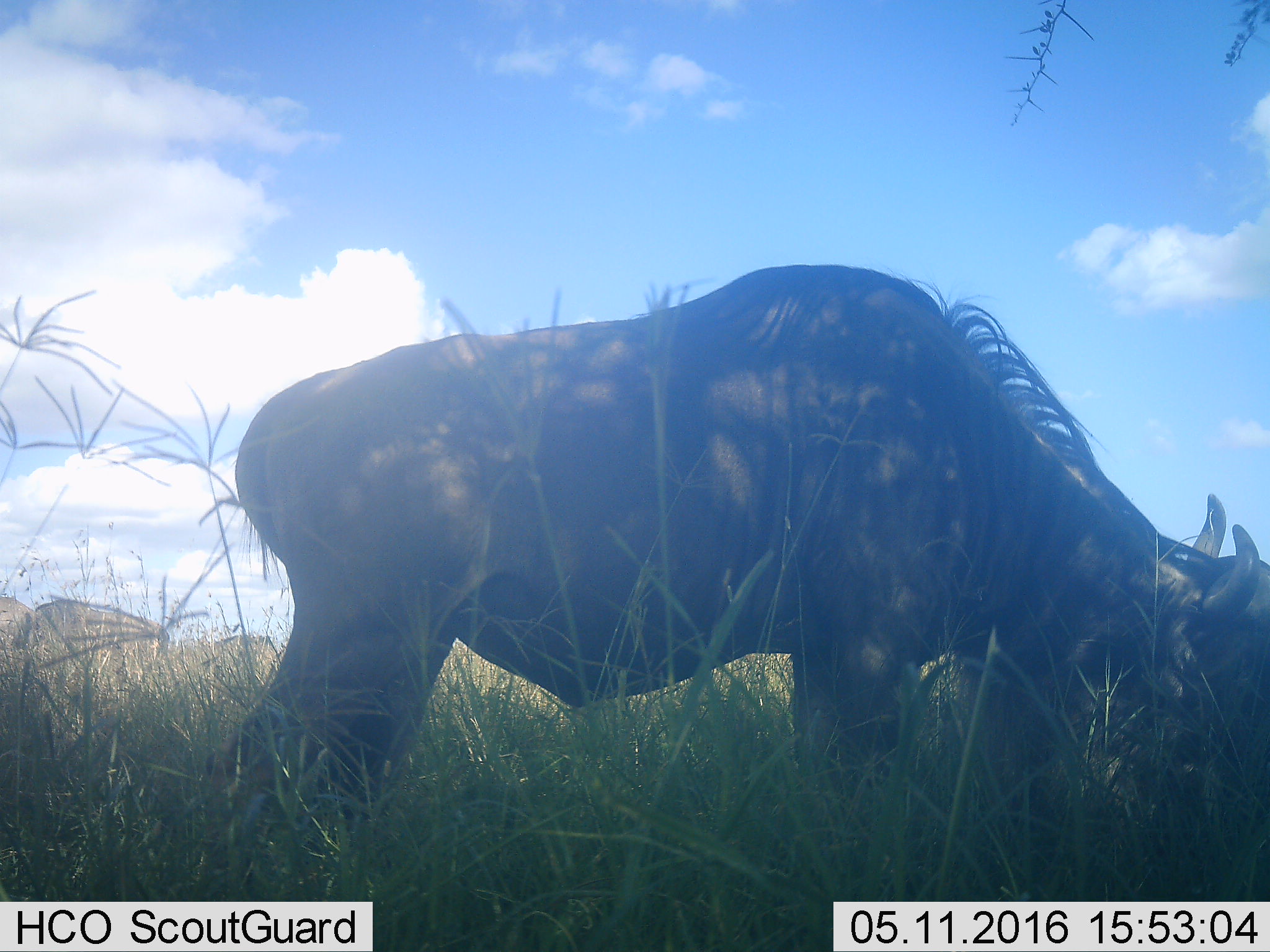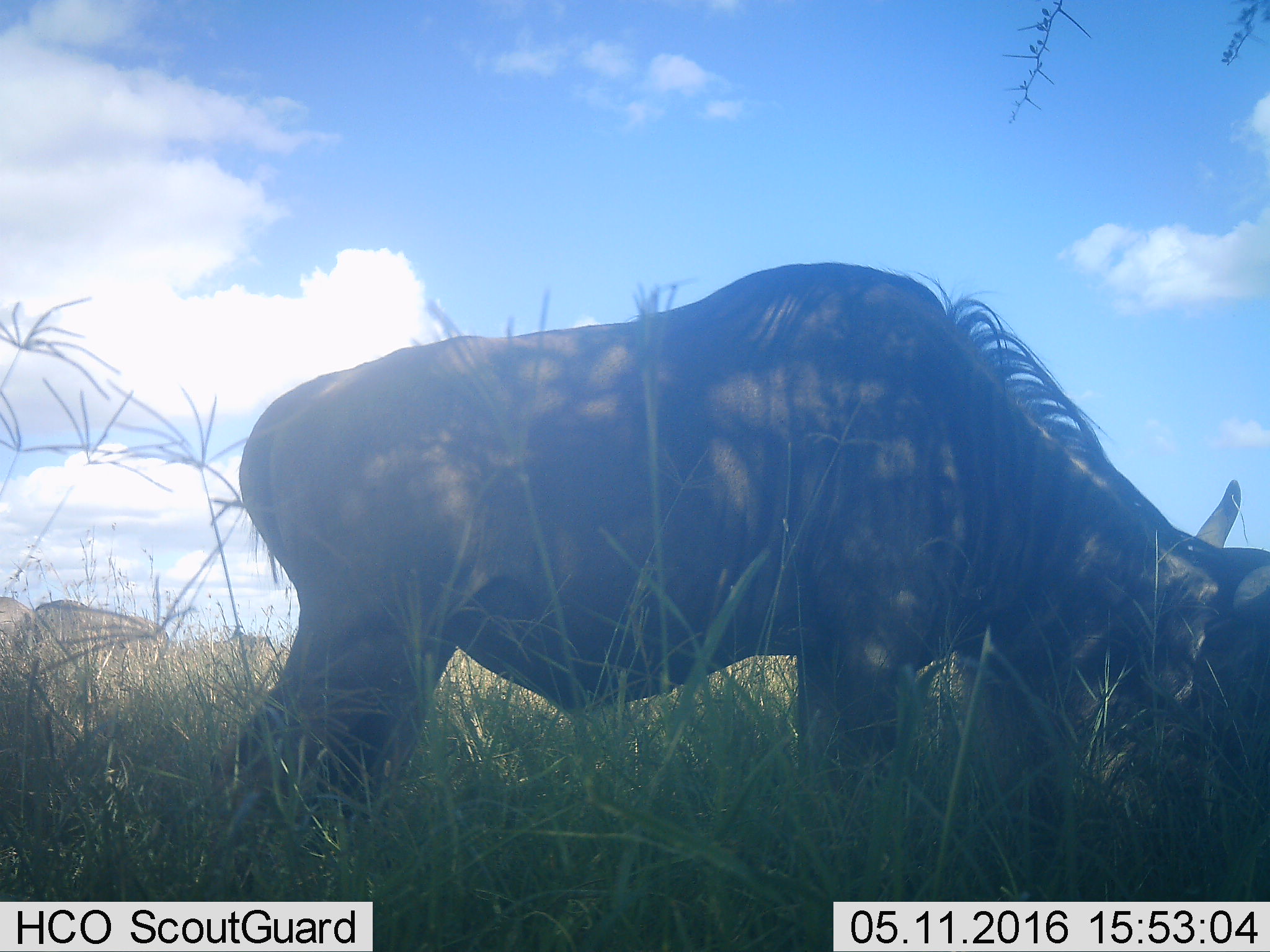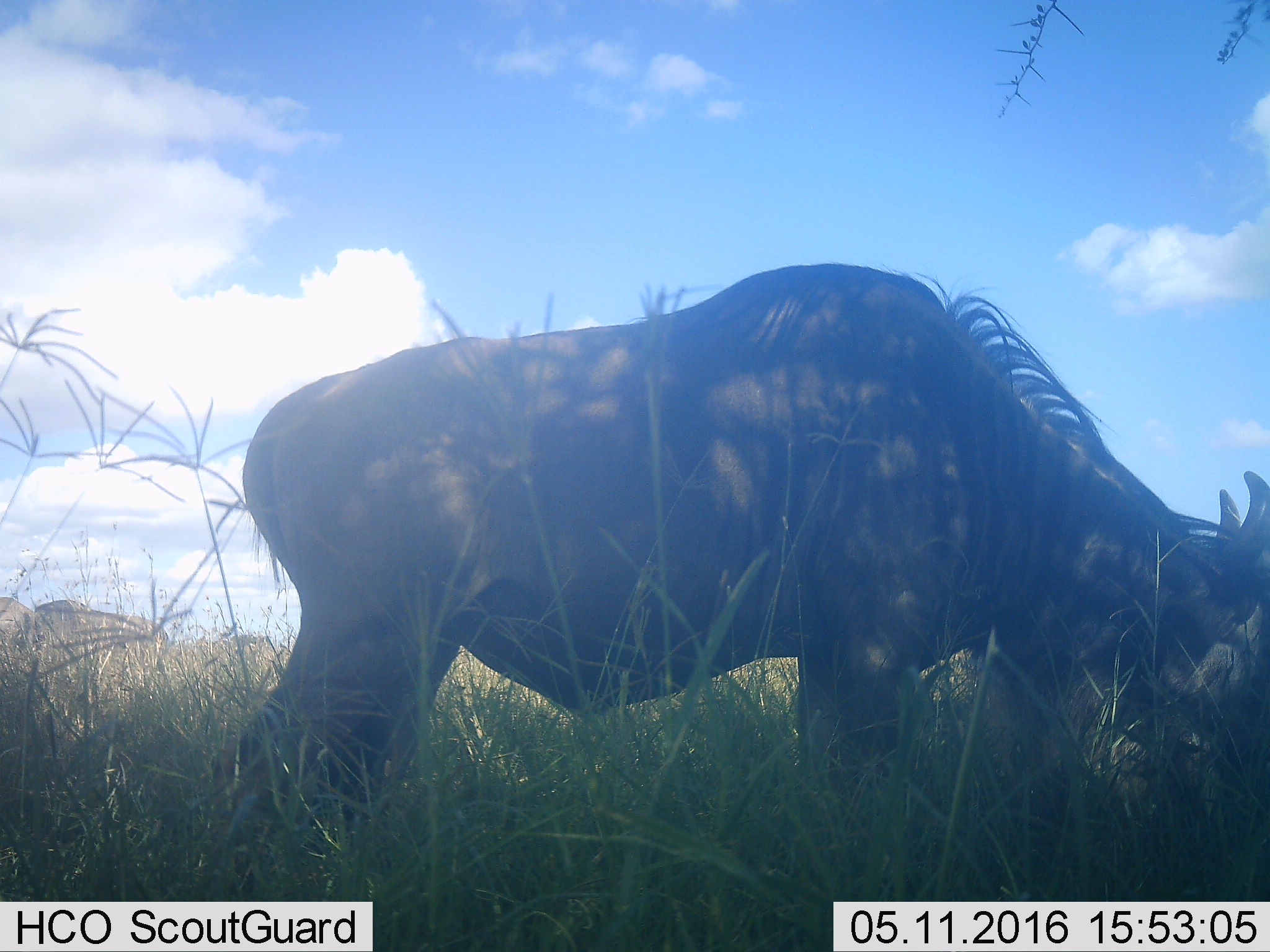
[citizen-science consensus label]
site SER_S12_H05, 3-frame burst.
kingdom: Animalia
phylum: Chordata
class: Mammalia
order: Artiodactyla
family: Bovidae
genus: Connochaetes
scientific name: Connochaetes taurinus taurinus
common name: blue wildebeest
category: wildebeestblue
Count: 4.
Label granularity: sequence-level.